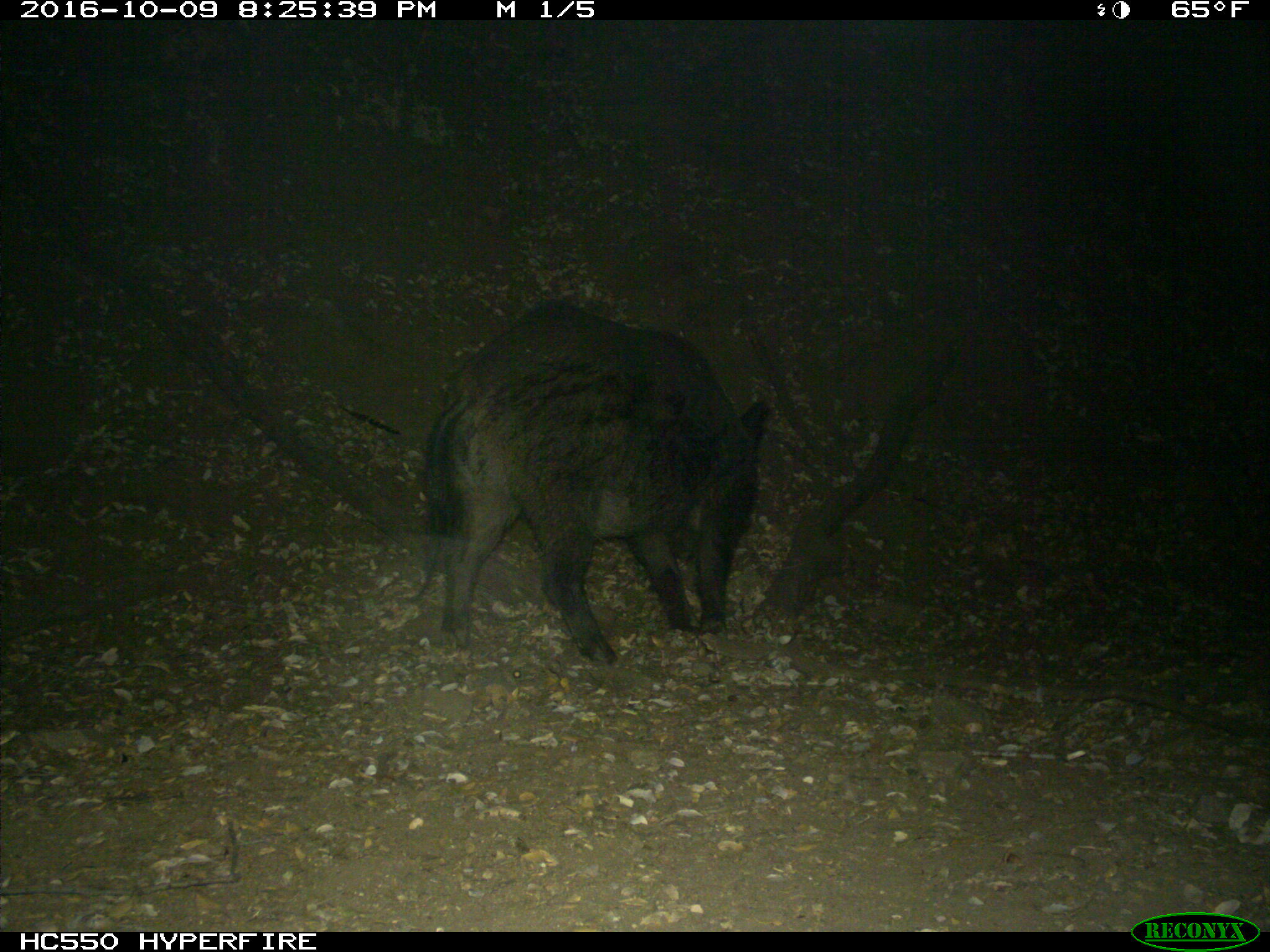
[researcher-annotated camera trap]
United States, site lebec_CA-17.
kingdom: Animalia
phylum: Chordata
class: Mammalia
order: Artiodactyla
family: Suidae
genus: Sus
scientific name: Sus scrofa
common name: wild boar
Sus scrofa (wild boar).